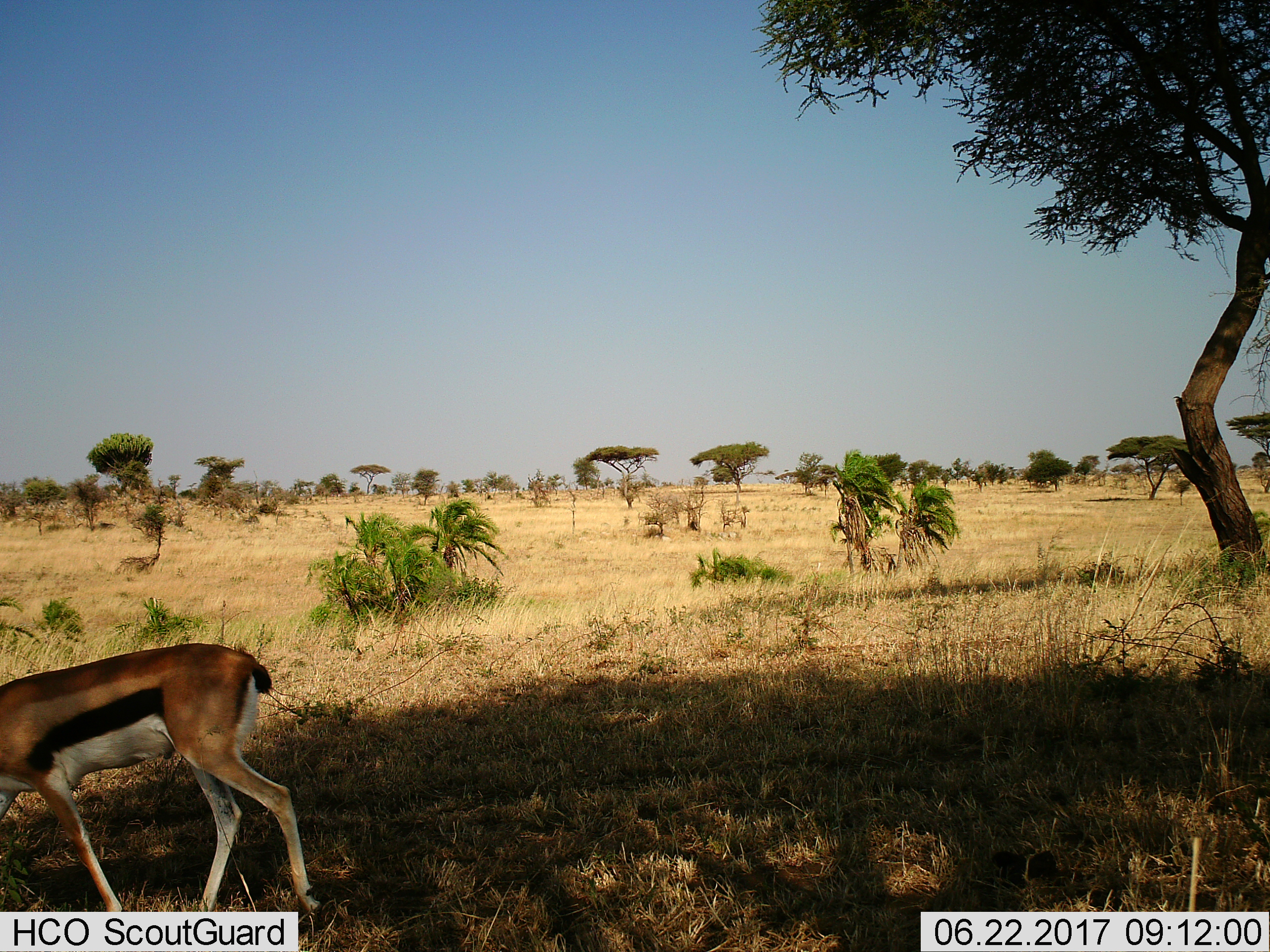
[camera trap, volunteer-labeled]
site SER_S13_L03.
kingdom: Animalia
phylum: Chordata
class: Mammalia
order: Artiodactyla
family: Bovidae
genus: Eudorcas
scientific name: Eudorcas thomsonii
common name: thomson's gazelle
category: gazellethomsons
Gazellethomsons (thomson's gazelle) (Eudorcas thomsonii), count 1. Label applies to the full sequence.